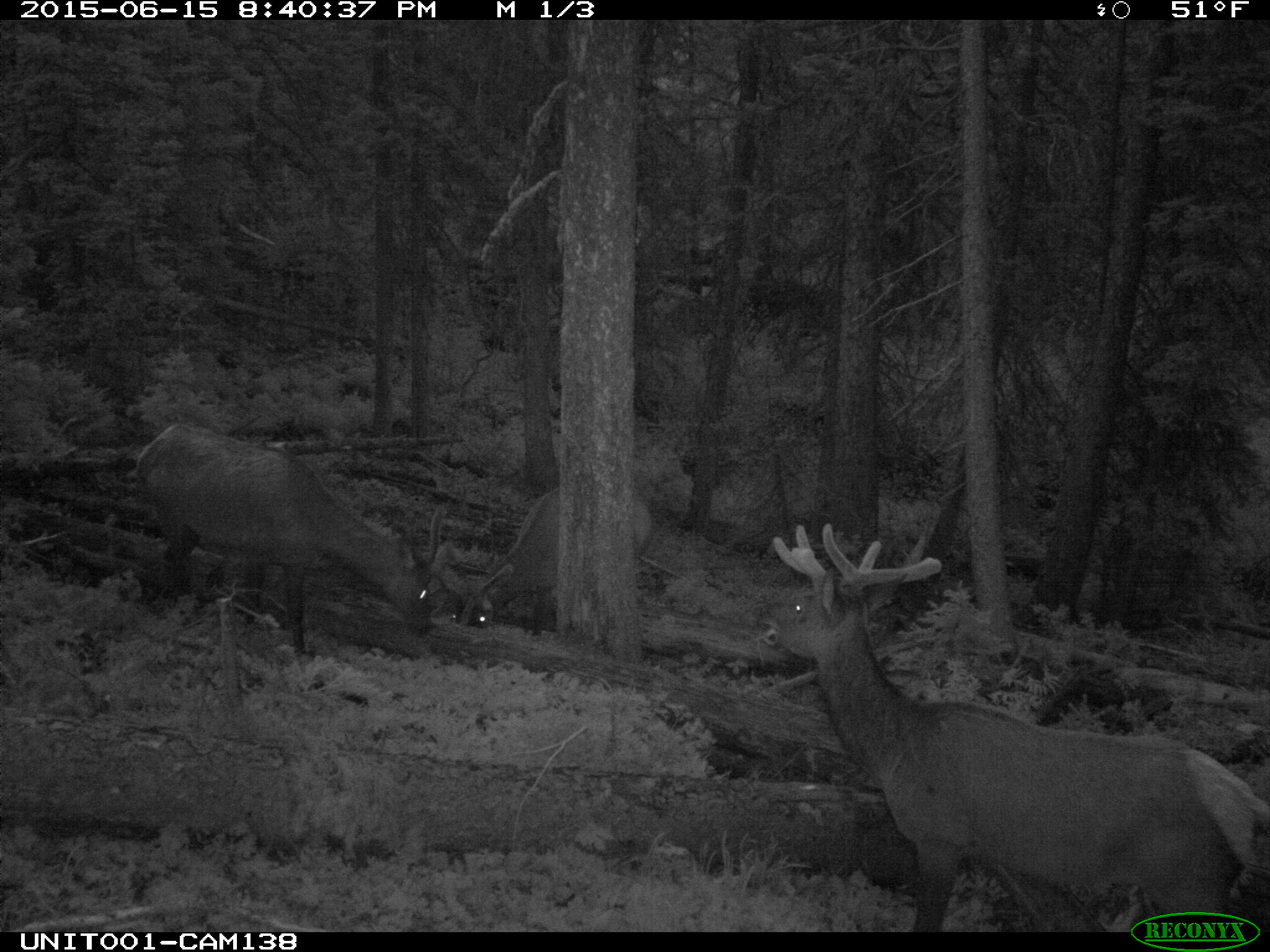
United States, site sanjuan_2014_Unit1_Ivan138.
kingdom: Animalia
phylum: Chordata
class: Mammalia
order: Artiodactyla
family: Cervidae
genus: Cervus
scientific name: Cervus elaphus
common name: red deer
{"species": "Cervus elaphus (red deer)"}